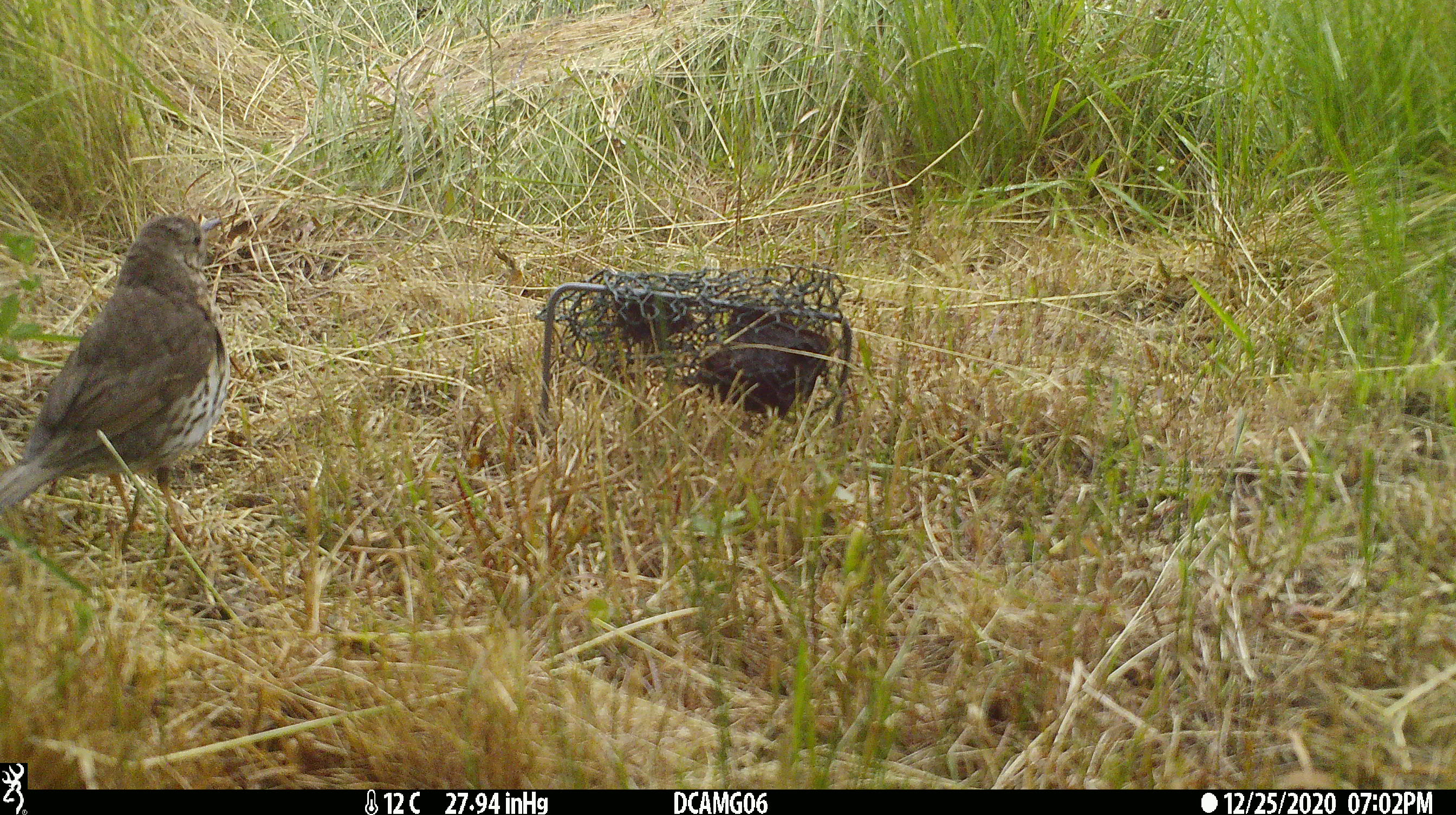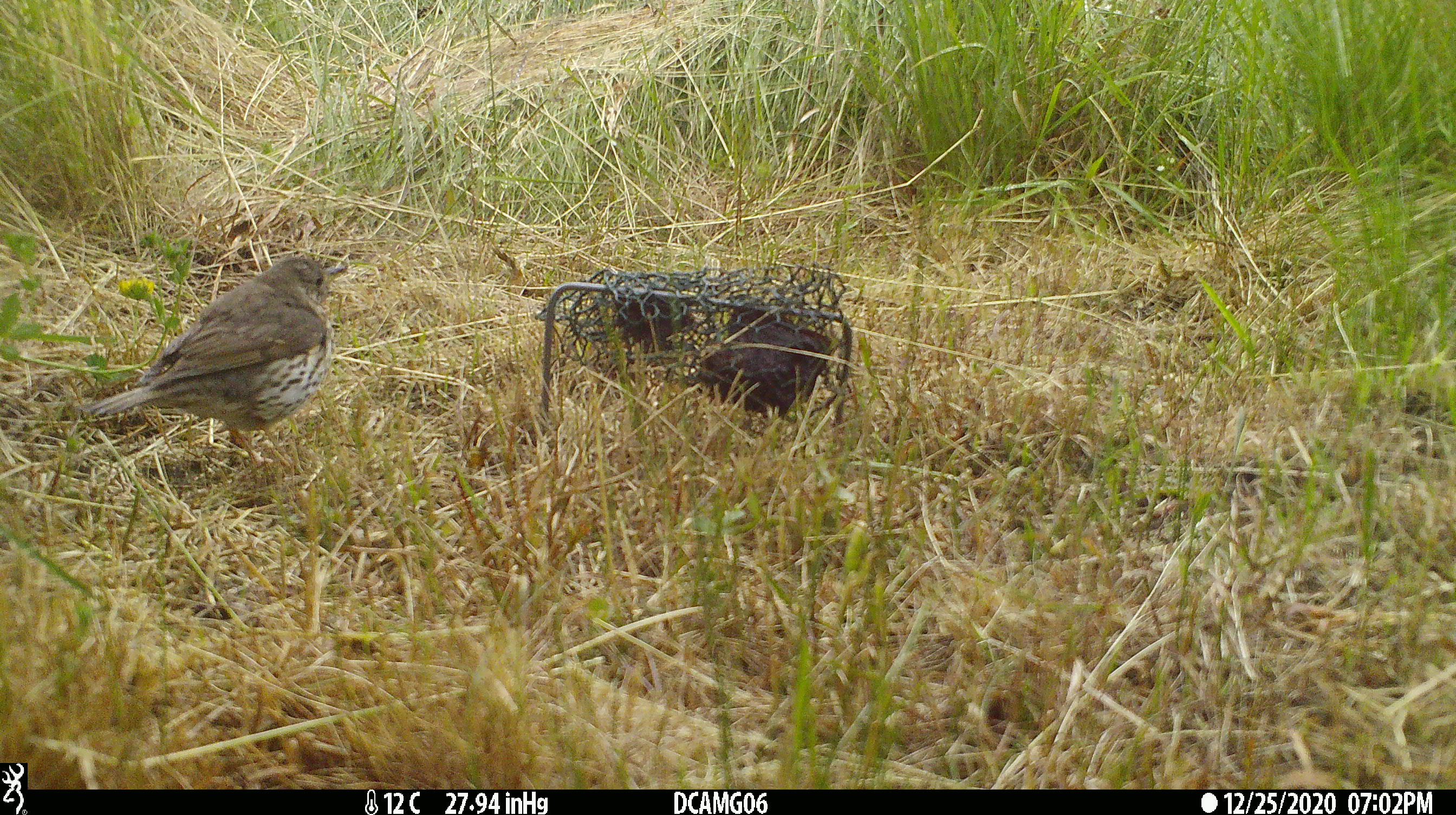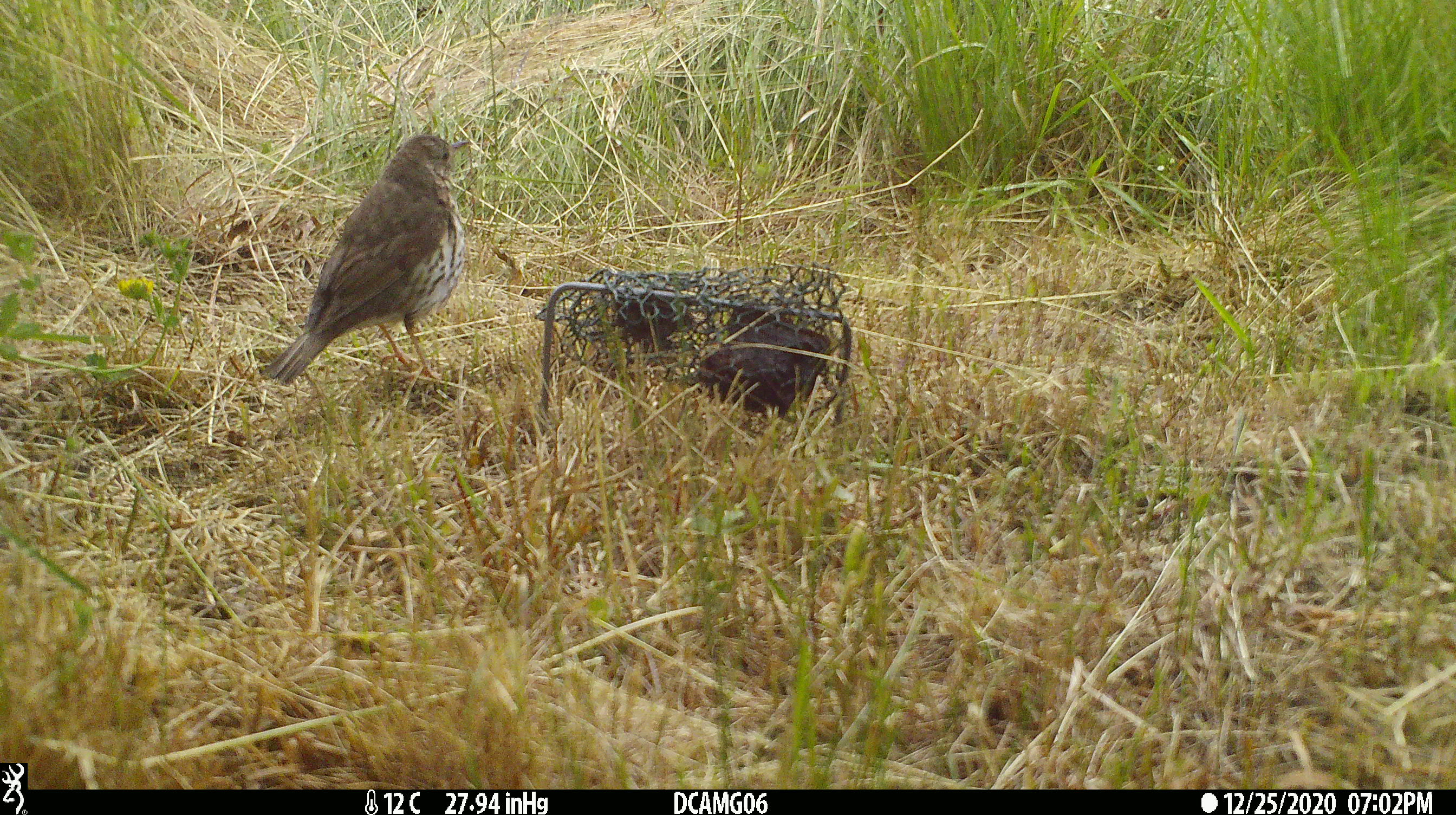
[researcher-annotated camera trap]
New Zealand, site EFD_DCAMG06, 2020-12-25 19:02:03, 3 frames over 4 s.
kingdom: Animalia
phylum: Chordata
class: Aves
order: Passeriformes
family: Turdidae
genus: Turdus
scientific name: Turdus philomelos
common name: song thrush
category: thrush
Thrush (song thrush) (Turdus philomelos).